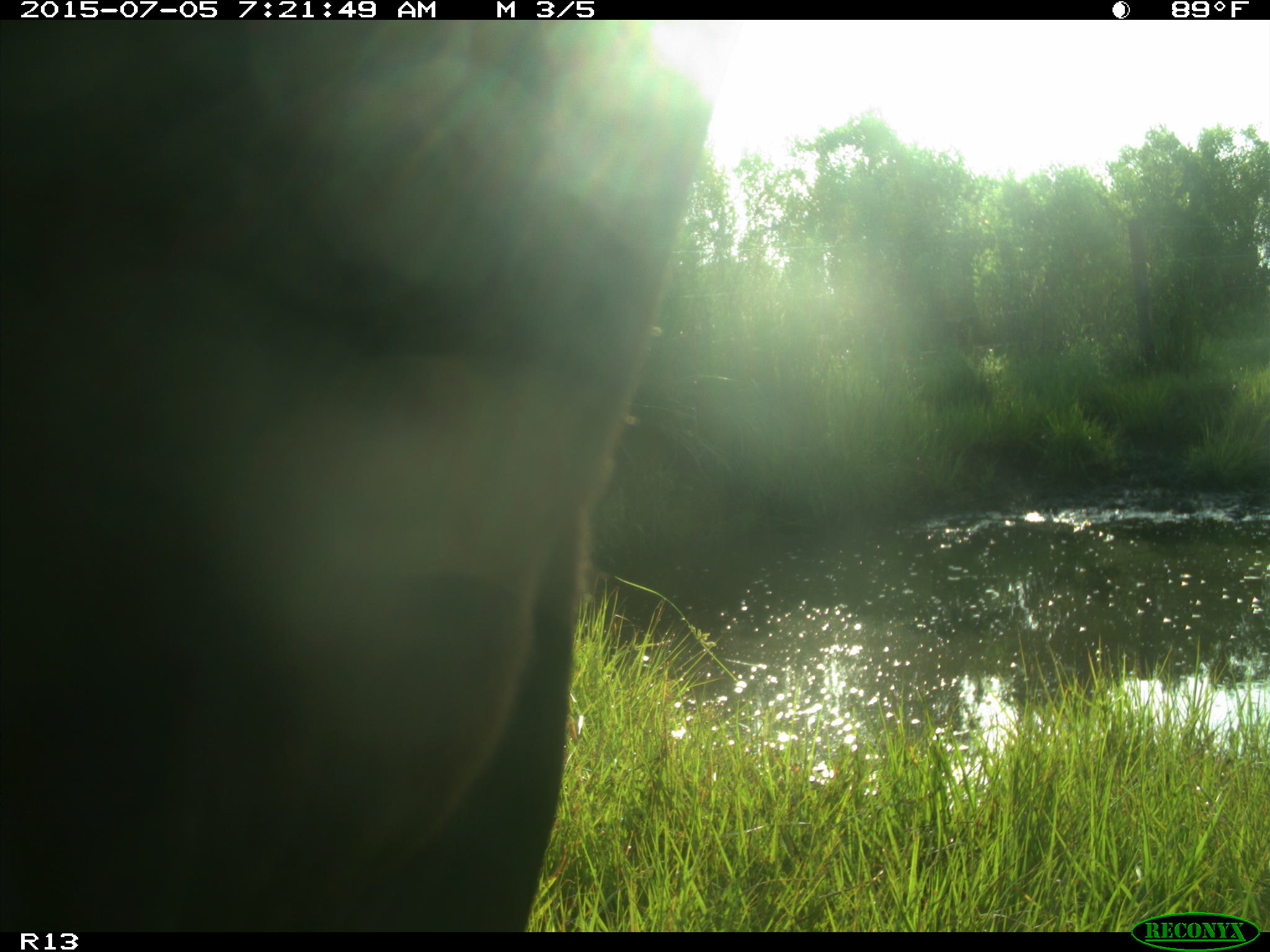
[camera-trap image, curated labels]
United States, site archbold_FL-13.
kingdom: Animalia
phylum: Chordata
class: Mammalia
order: Artiodactyla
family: Bovidae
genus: Bos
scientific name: Bos taurus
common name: domestic cow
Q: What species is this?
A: Bos taurus (domestic cow).